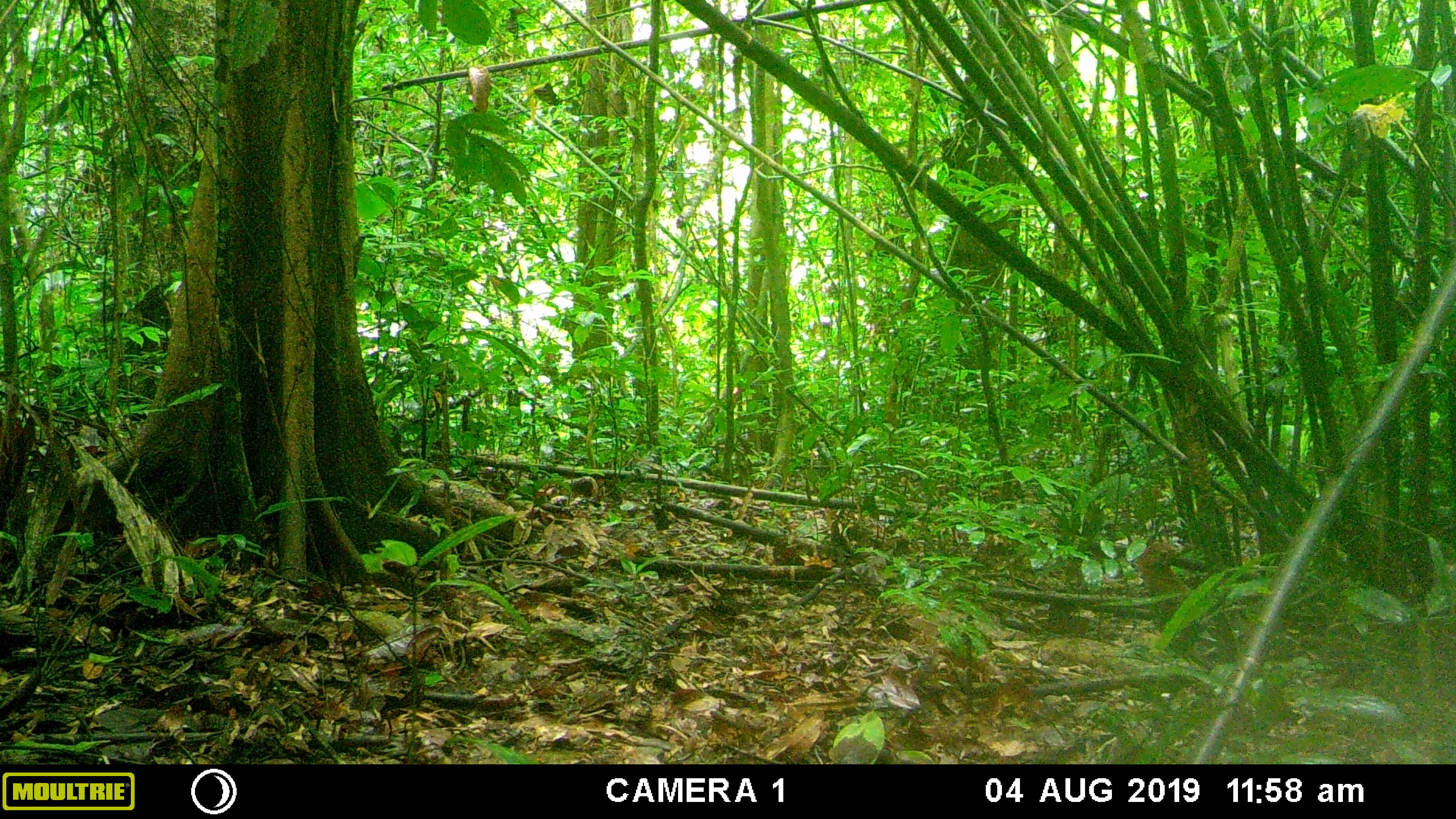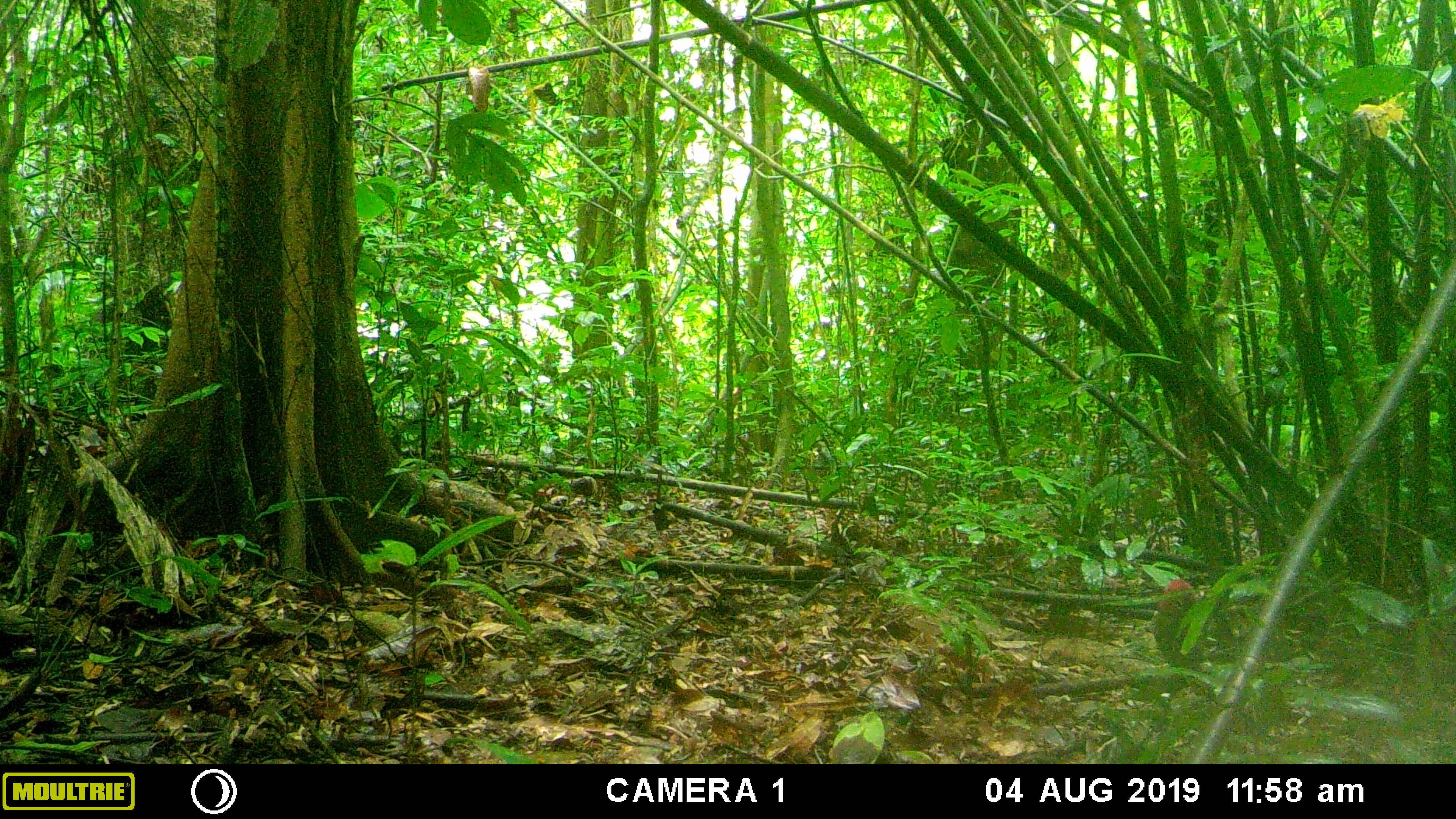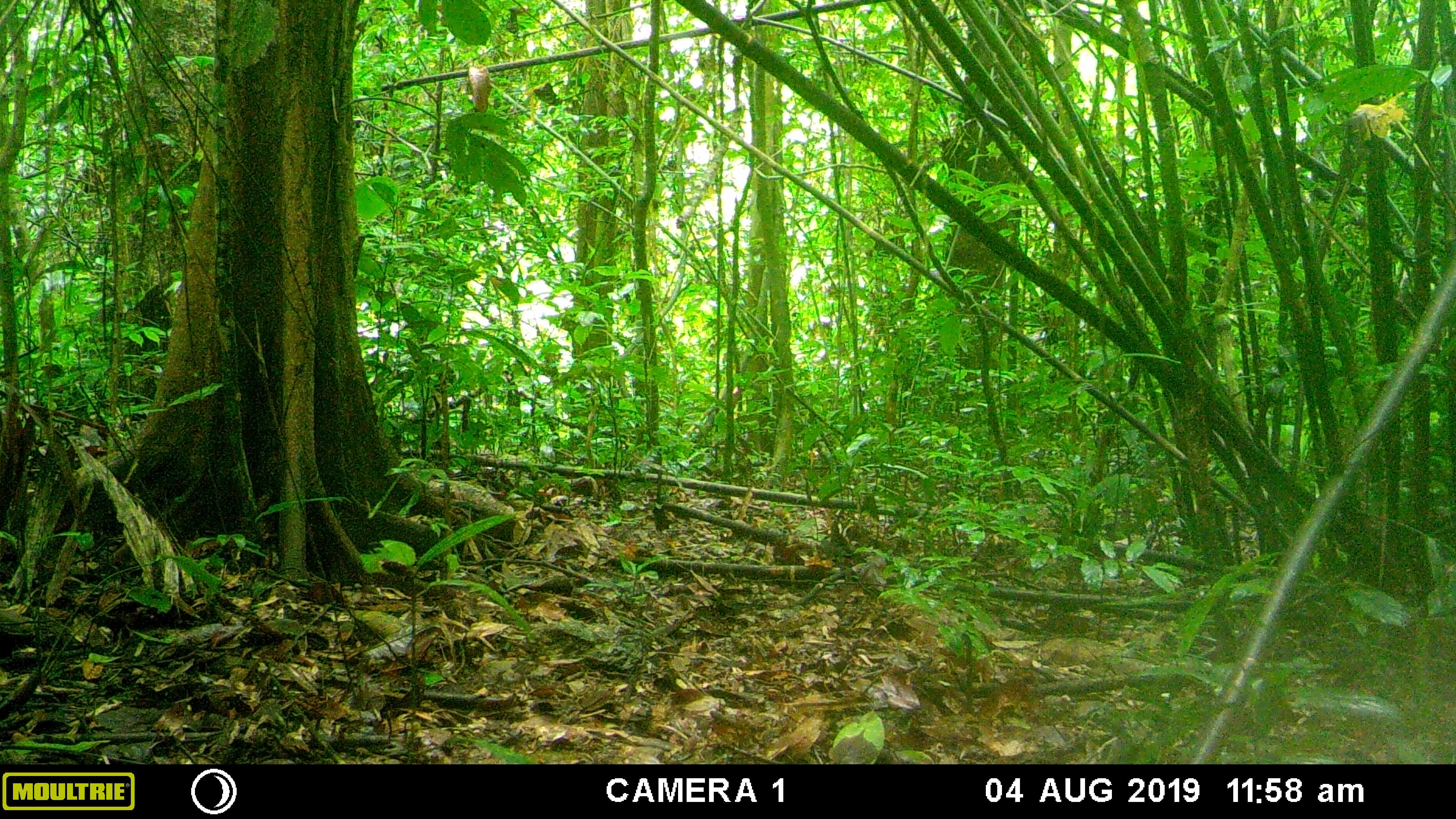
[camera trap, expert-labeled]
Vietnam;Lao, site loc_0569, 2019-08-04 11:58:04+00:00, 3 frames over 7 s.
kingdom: Animalia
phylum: Chordata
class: Aves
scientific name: Aves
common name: bird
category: unidentified bird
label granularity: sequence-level